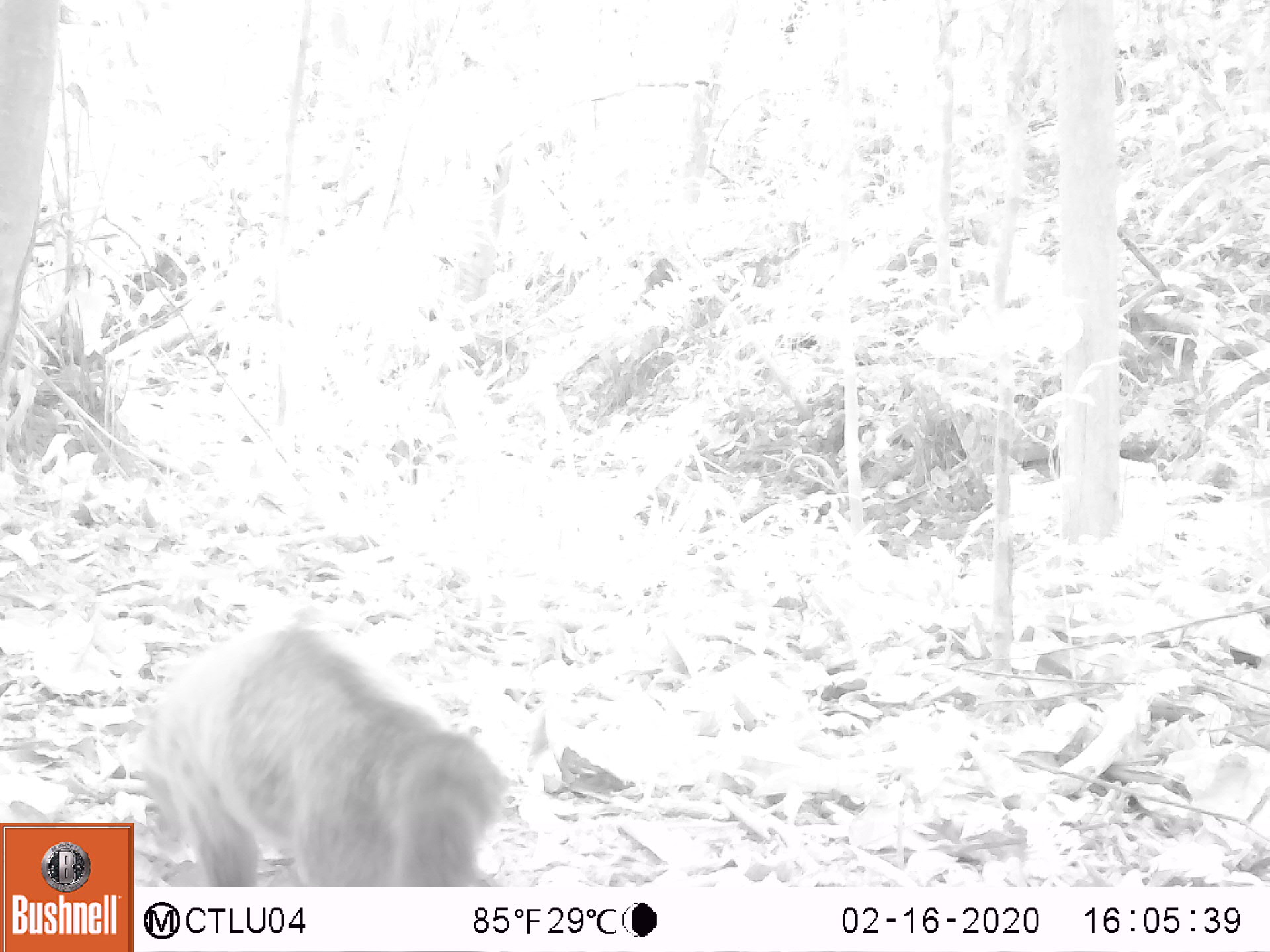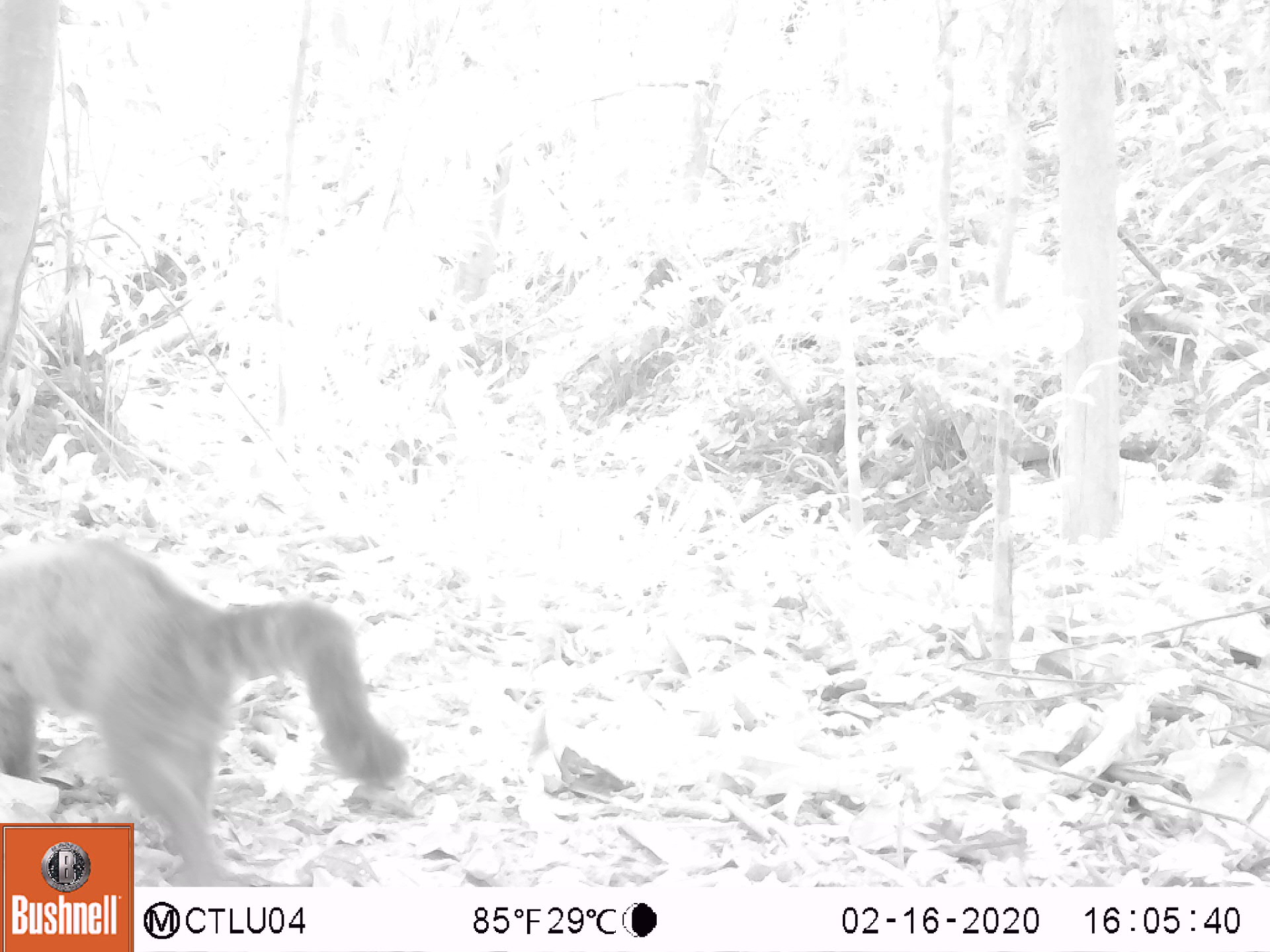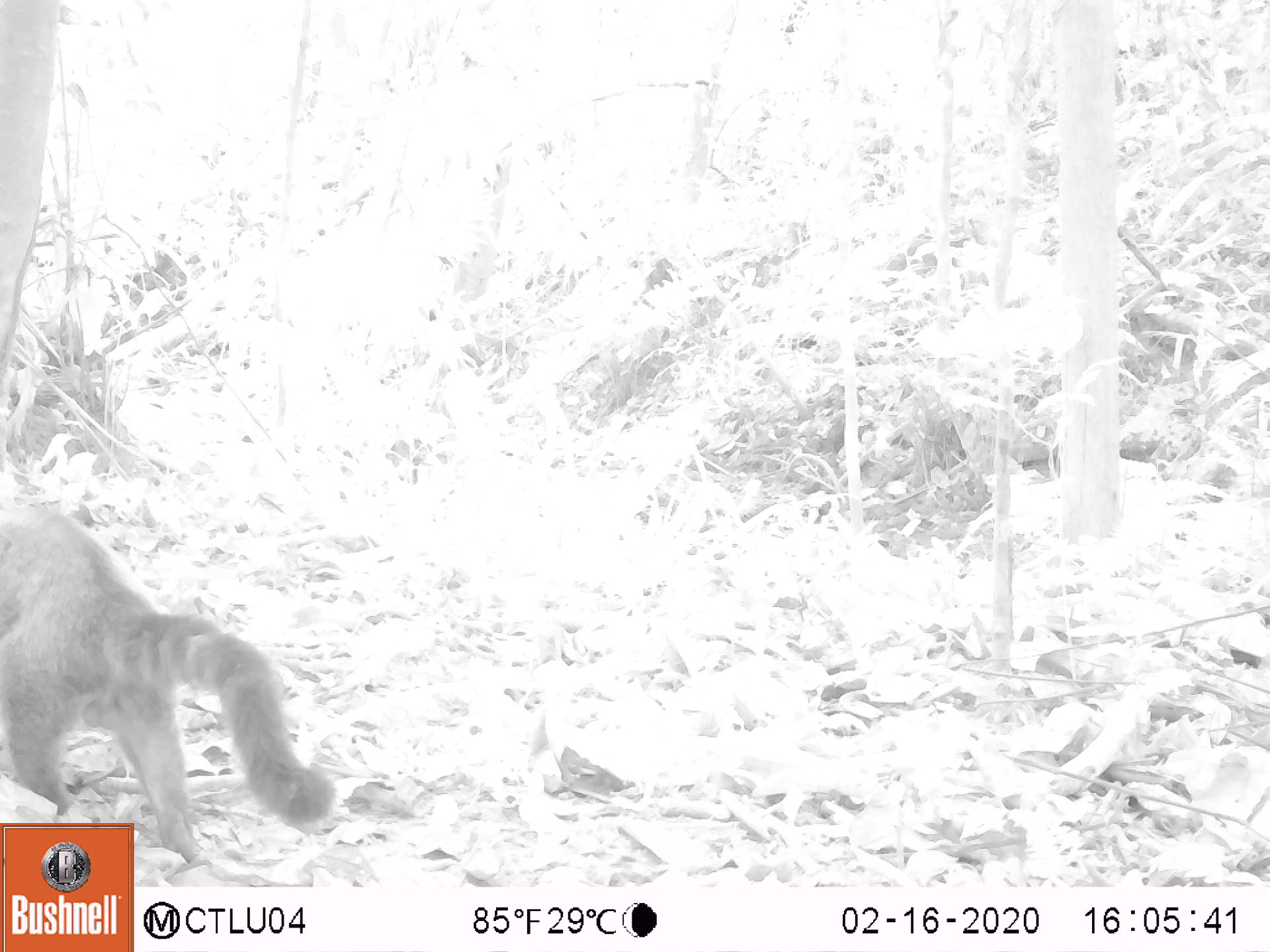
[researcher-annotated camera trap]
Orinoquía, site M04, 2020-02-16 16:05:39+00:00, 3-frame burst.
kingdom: Animalia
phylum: Chordata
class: Mammalia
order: Carnivora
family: Procyonidae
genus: Nasua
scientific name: Nasua nasua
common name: south american coati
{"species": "south american coati (Nasua nasua)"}